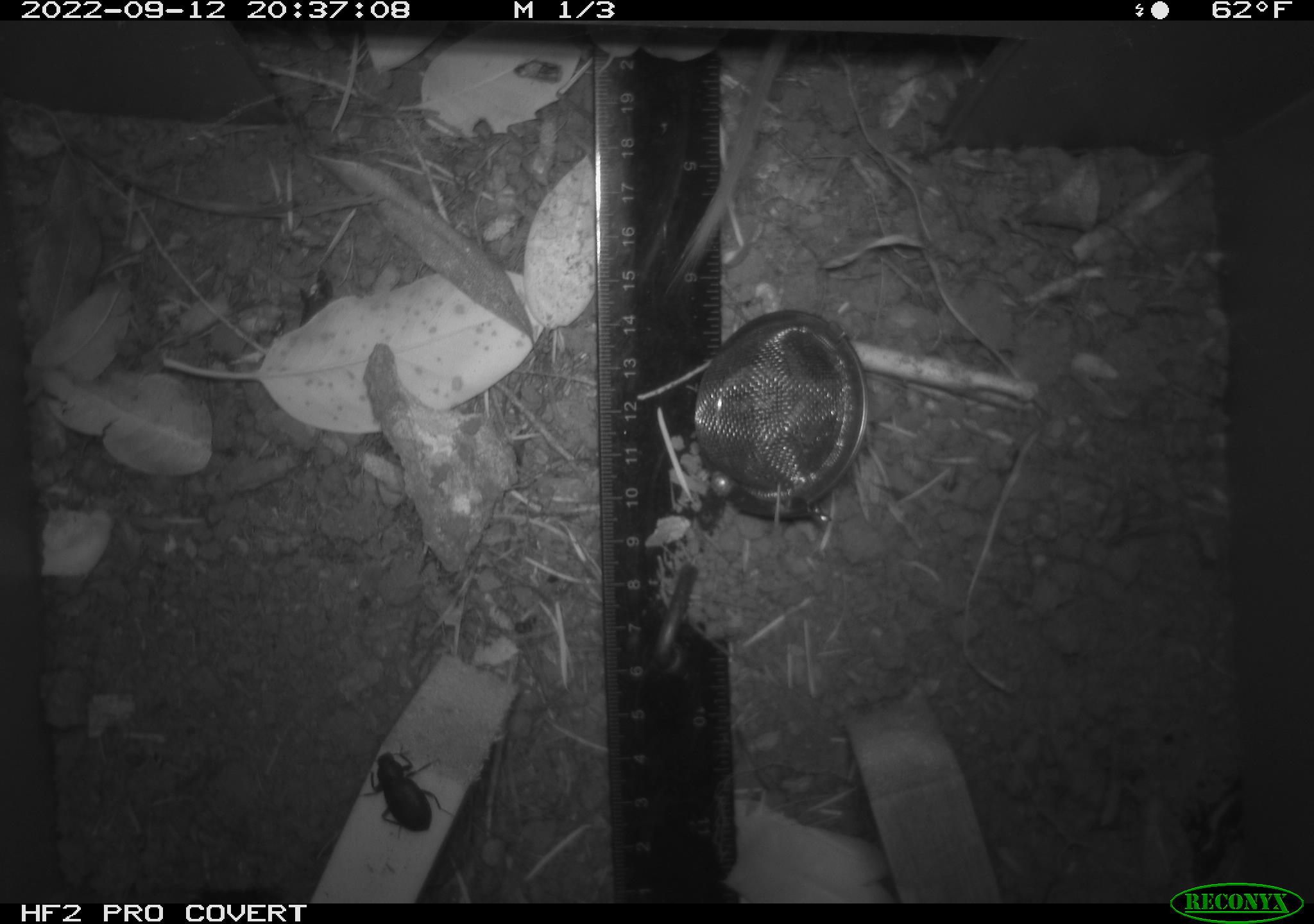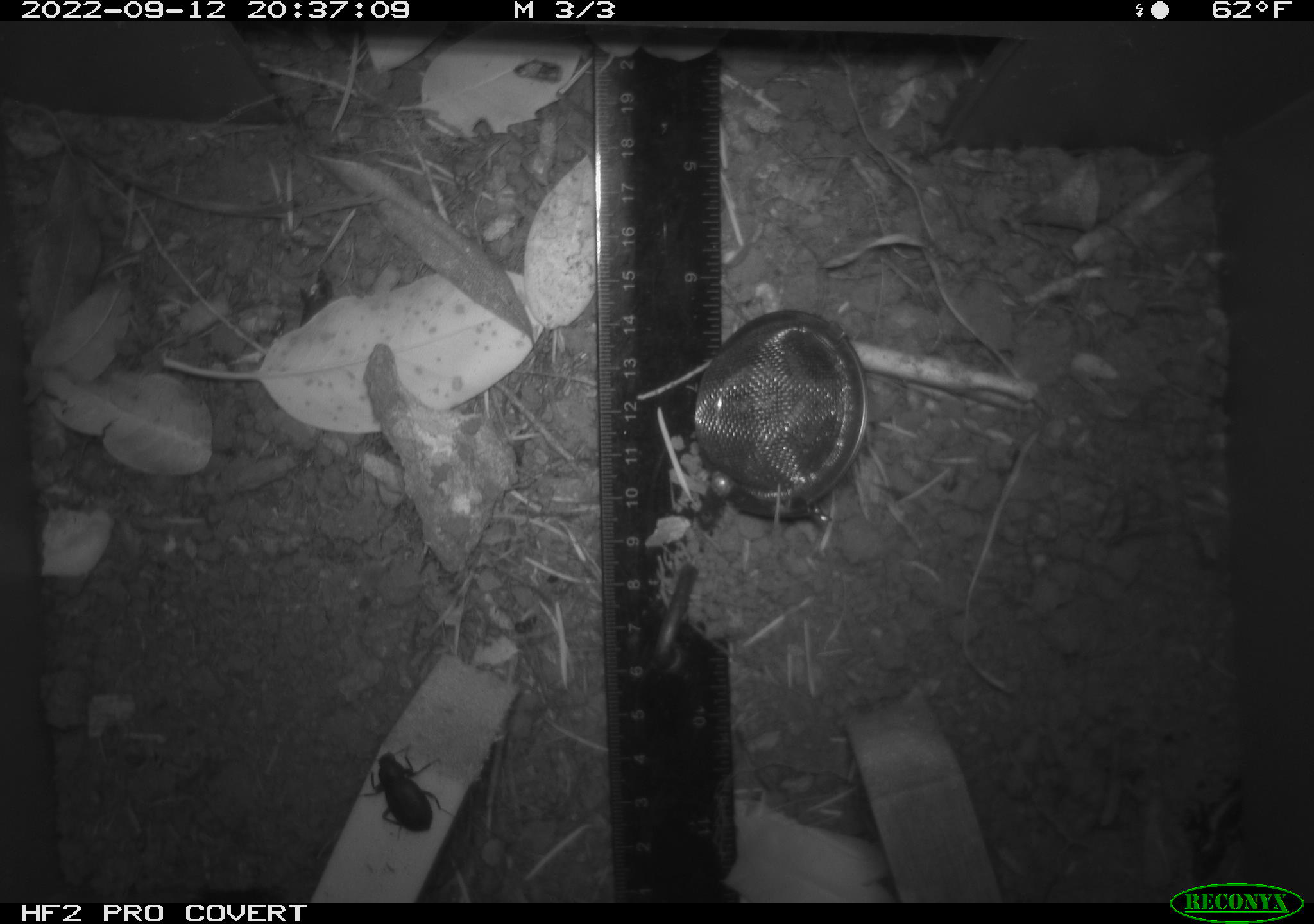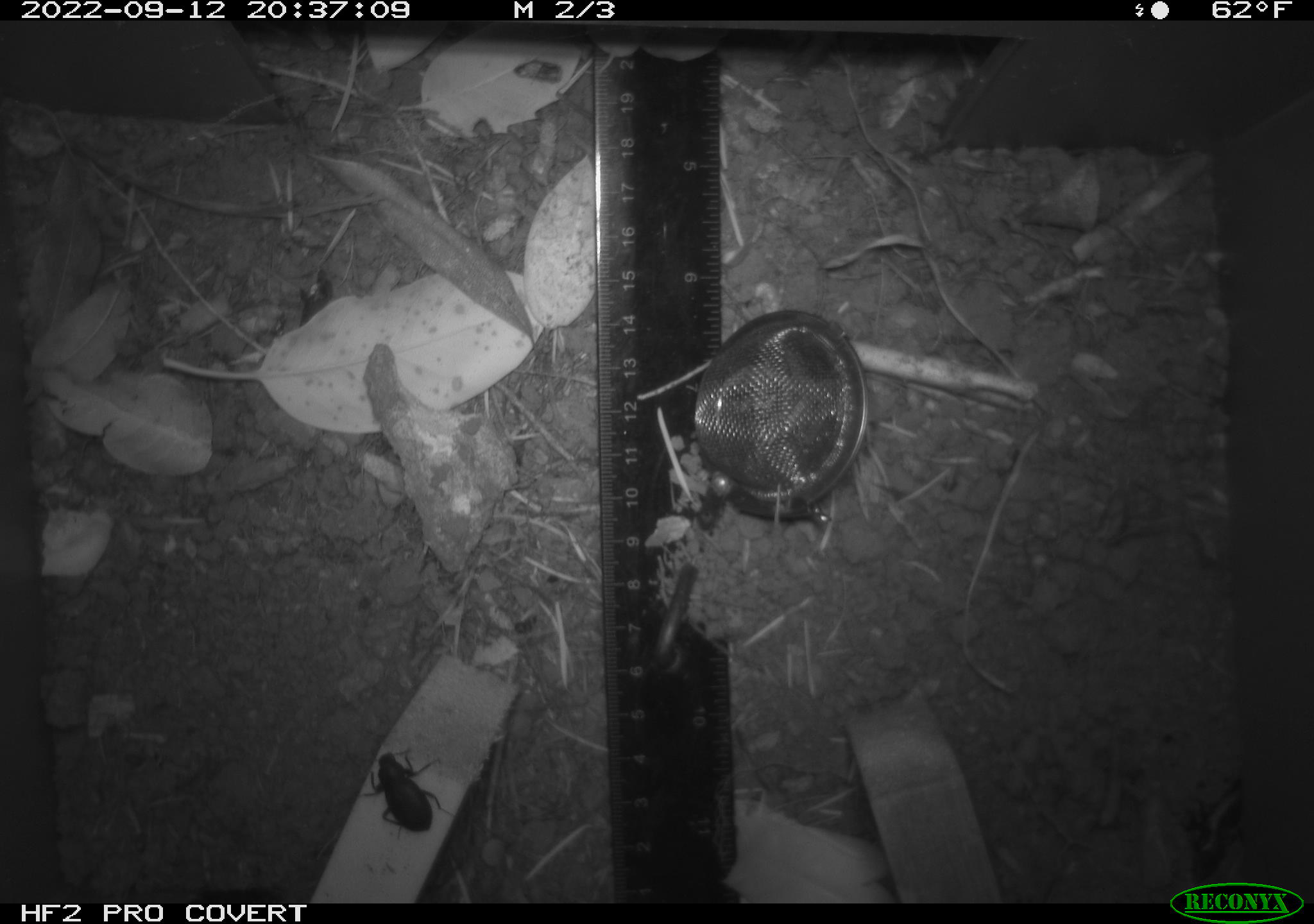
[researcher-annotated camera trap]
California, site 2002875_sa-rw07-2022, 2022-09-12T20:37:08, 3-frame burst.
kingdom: Animalia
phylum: Arthropoda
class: Insecta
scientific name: Insecta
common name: insect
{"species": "insect (Insecta)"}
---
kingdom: Animalia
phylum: Chordata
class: Mammalia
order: Rodentia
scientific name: Rodentia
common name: mouse species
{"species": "mouse species (Rodentia)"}